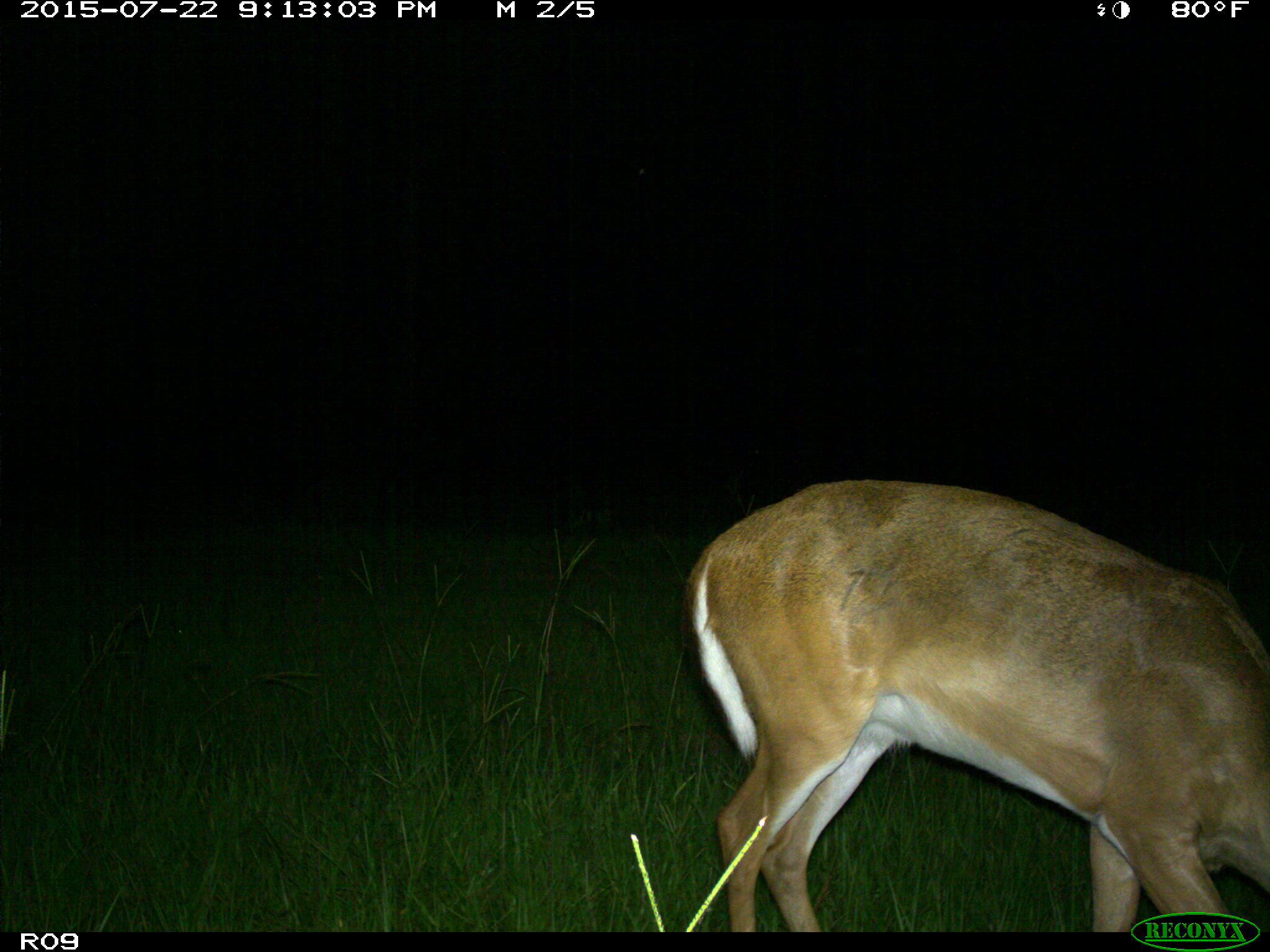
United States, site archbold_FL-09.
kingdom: Animalia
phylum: Chordata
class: Mammalia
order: Artiodactyla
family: Cervidae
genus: Odocoileus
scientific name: Odocoileus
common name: deer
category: unidentified deer